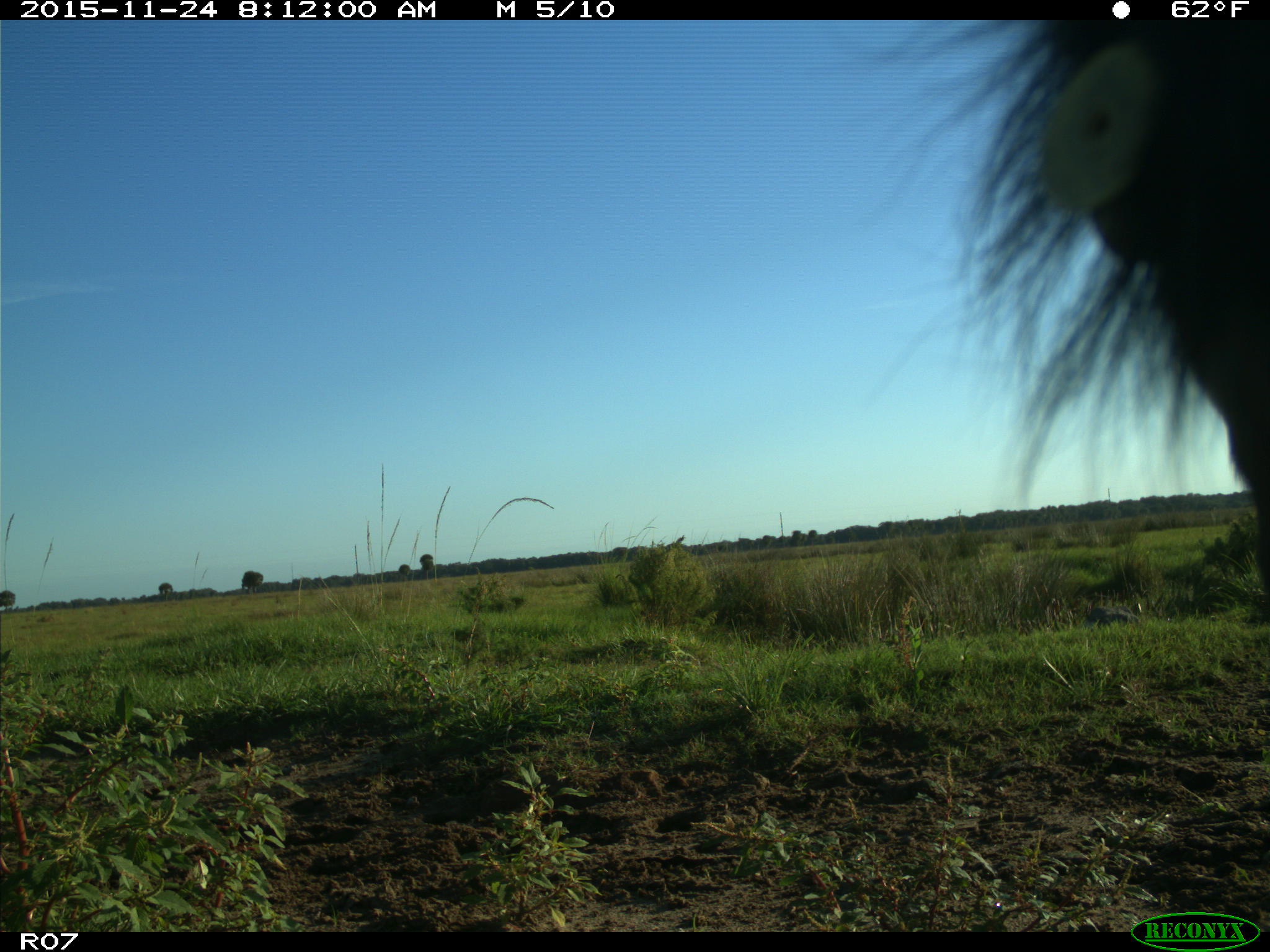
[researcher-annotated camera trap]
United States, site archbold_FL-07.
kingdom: Animalia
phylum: Chordata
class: Mammalia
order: Artiodactyla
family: Bovidae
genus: Bos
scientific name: Bos taurus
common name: domestic cow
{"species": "Bos taurus (domestic cow)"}